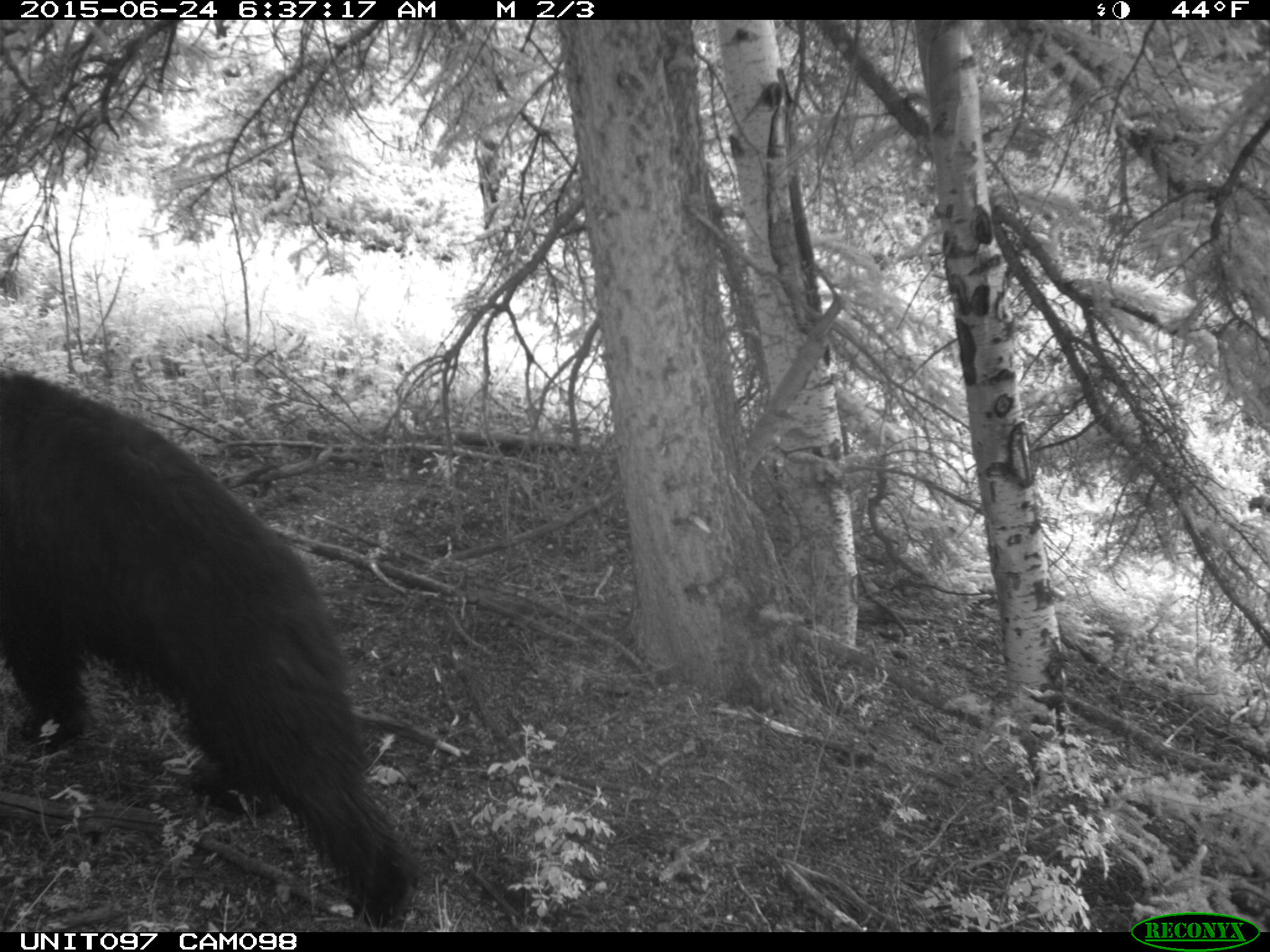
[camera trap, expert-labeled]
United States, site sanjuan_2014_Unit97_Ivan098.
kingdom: Animalia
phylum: Chordata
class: Mammalia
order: Carnivora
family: Ursidae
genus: Ursus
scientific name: Ursus americanus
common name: american black bear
Ursus americanus (american black bear).